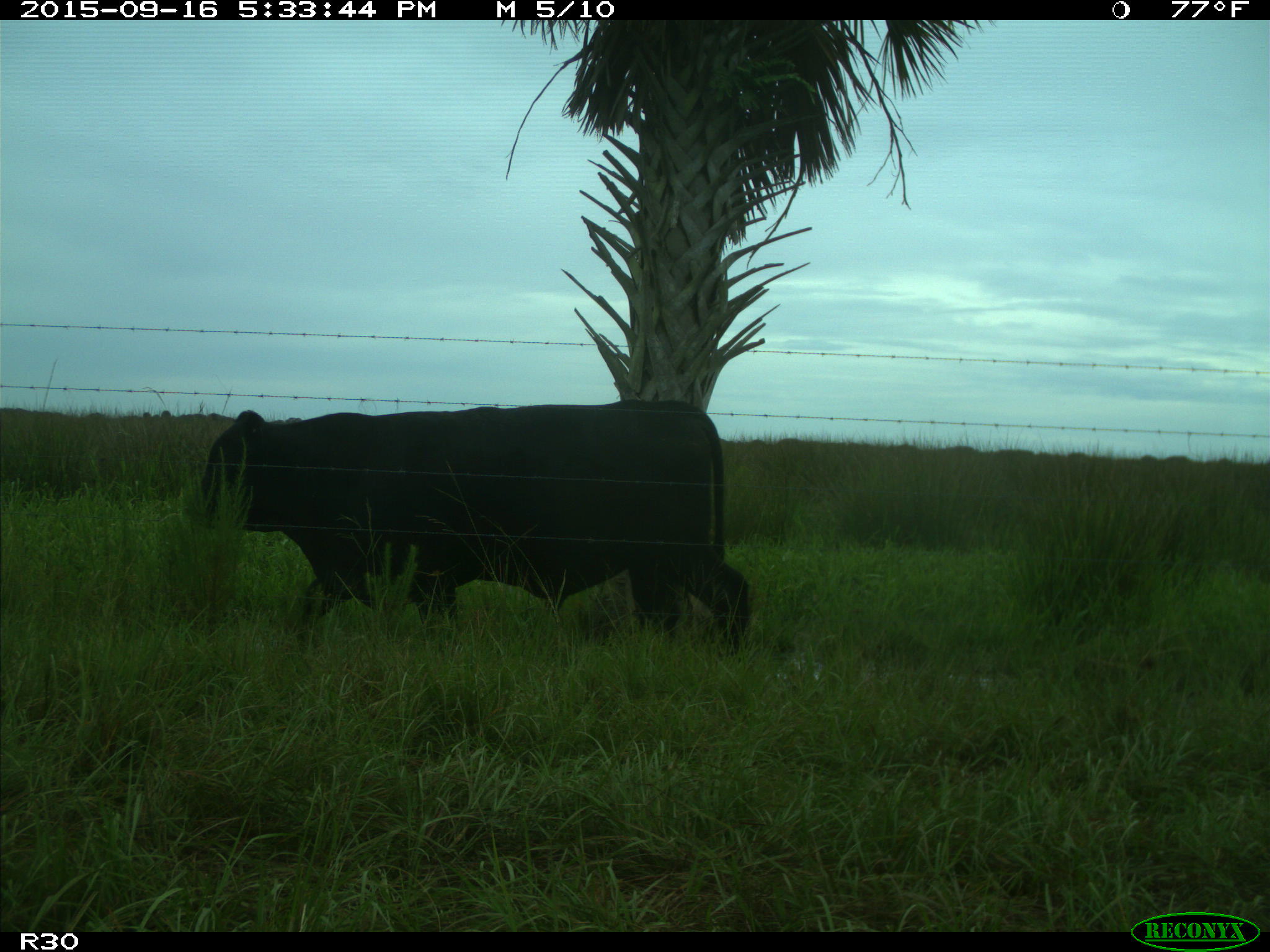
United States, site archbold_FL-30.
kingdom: Animalia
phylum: Chordata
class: Mammalia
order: Artiodactyla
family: Bovidae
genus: Bos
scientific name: Bos taurus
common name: domestic cow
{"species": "Bos taurus (domestic cow)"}